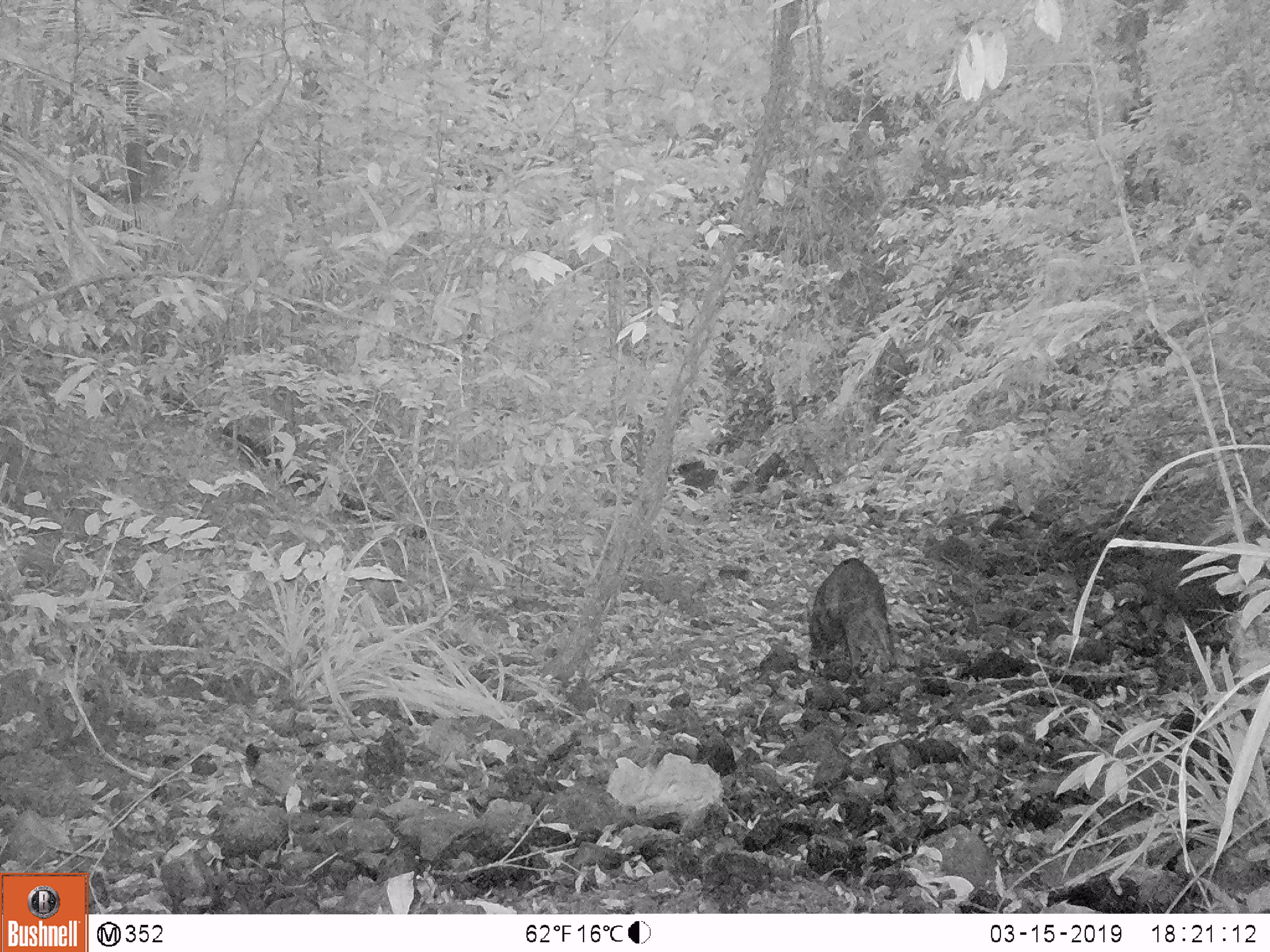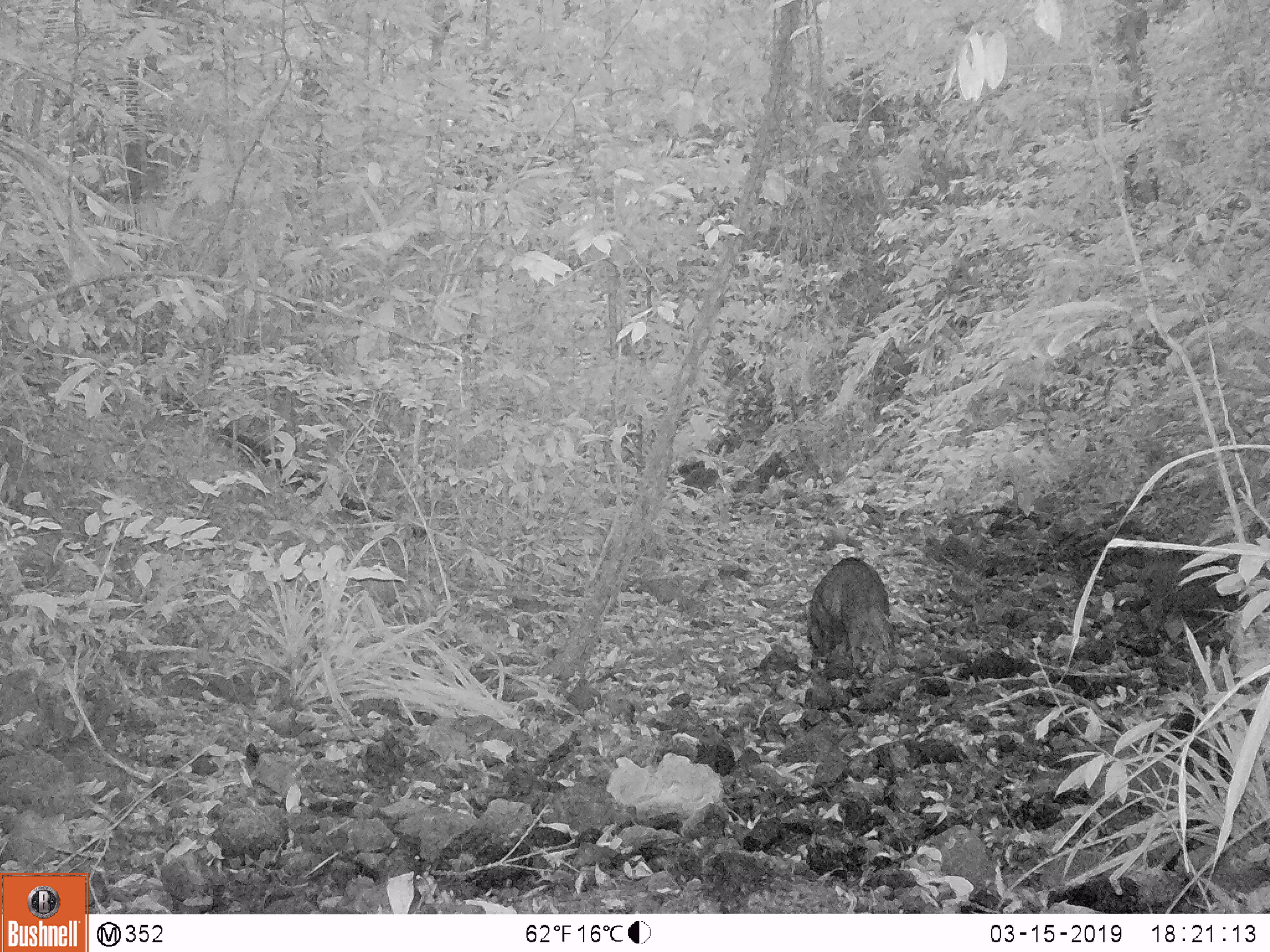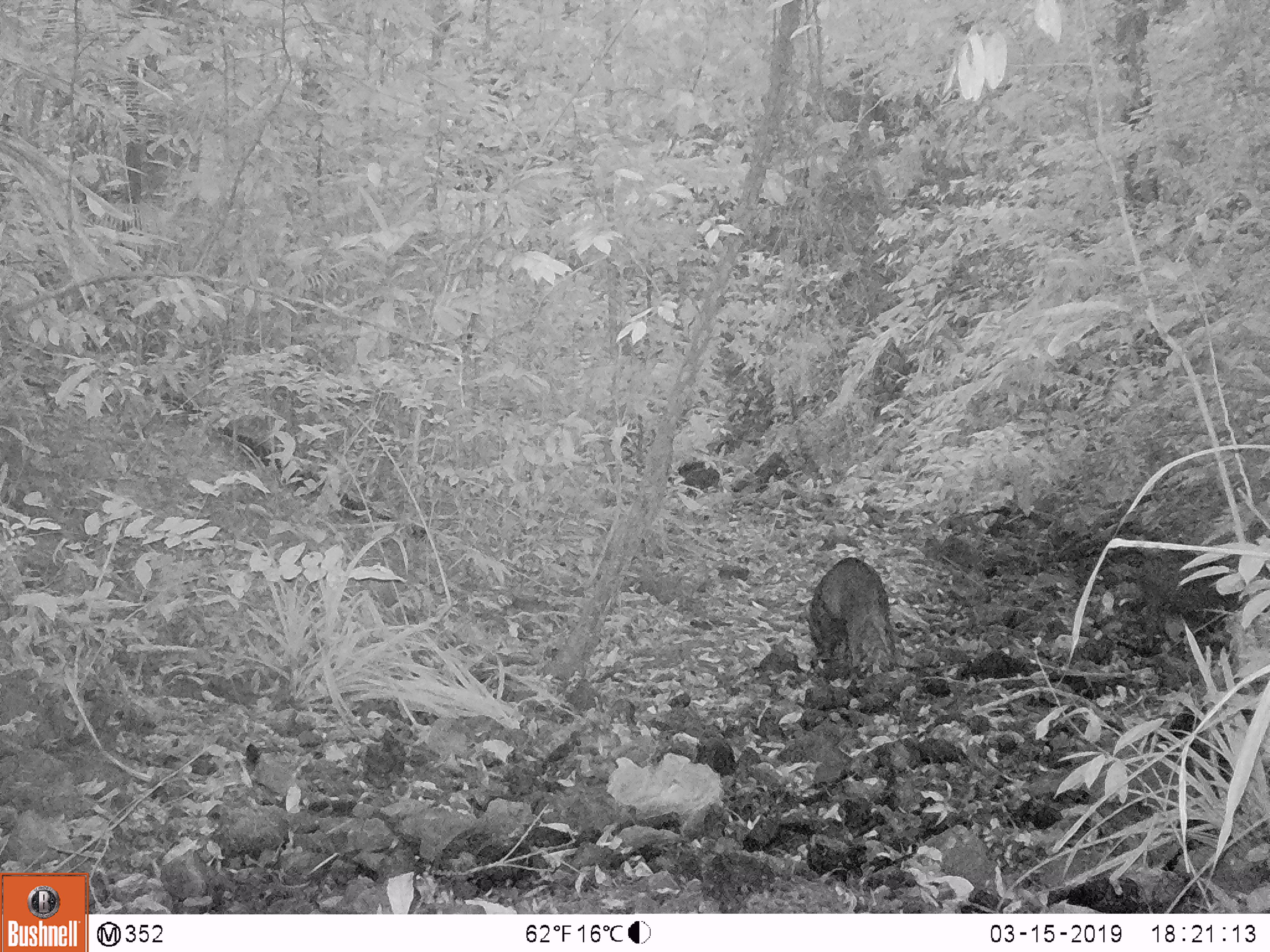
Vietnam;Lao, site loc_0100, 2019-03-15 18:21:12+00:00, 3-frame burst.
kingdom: Animalia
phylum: Chordata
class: Mammalia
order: Artiodactyla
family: Suidae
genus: Sus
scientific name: Sus scrofa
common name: eurasian wild pig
Eurasian wild pig (Sus scrofa). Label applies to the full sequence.